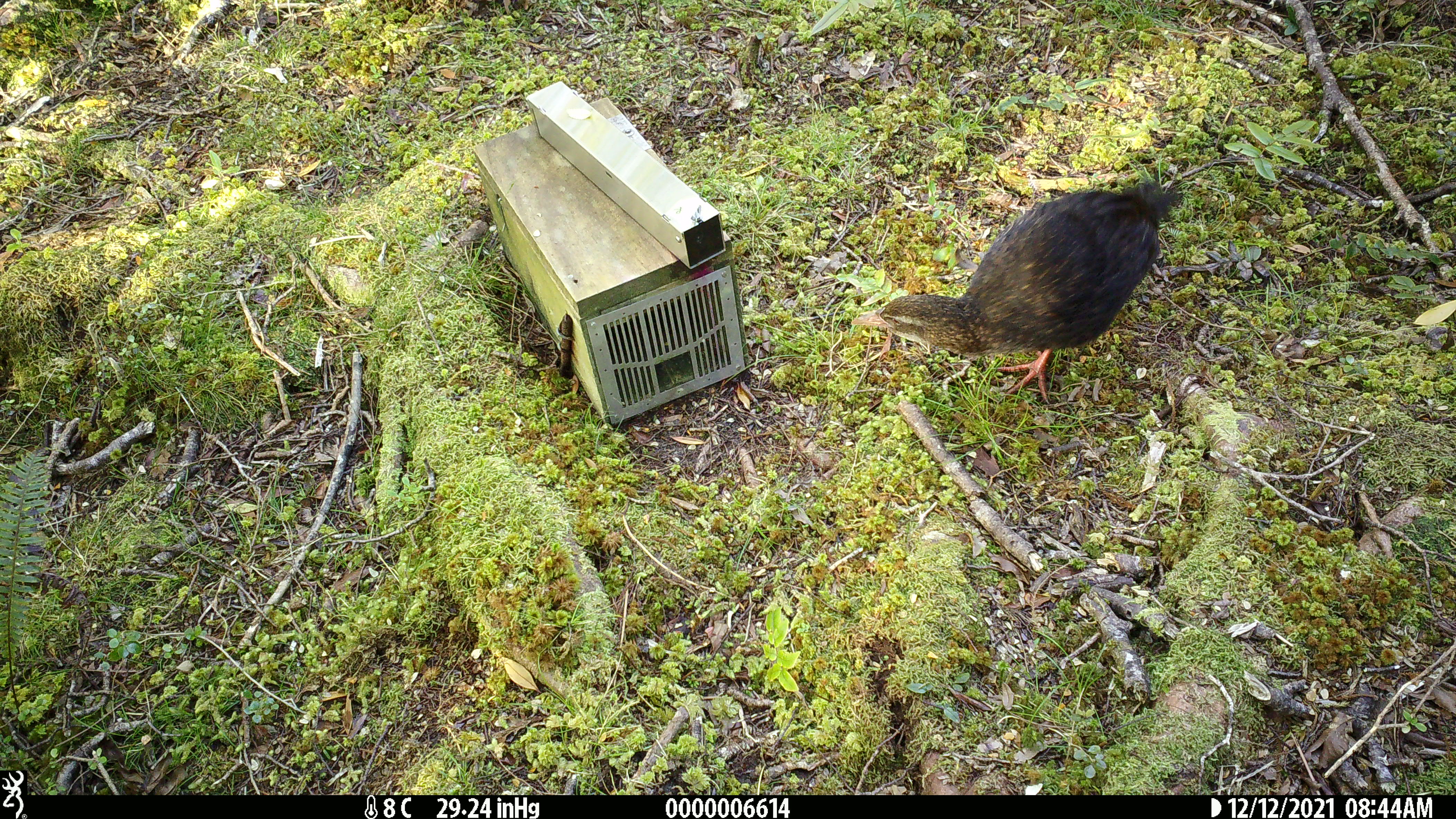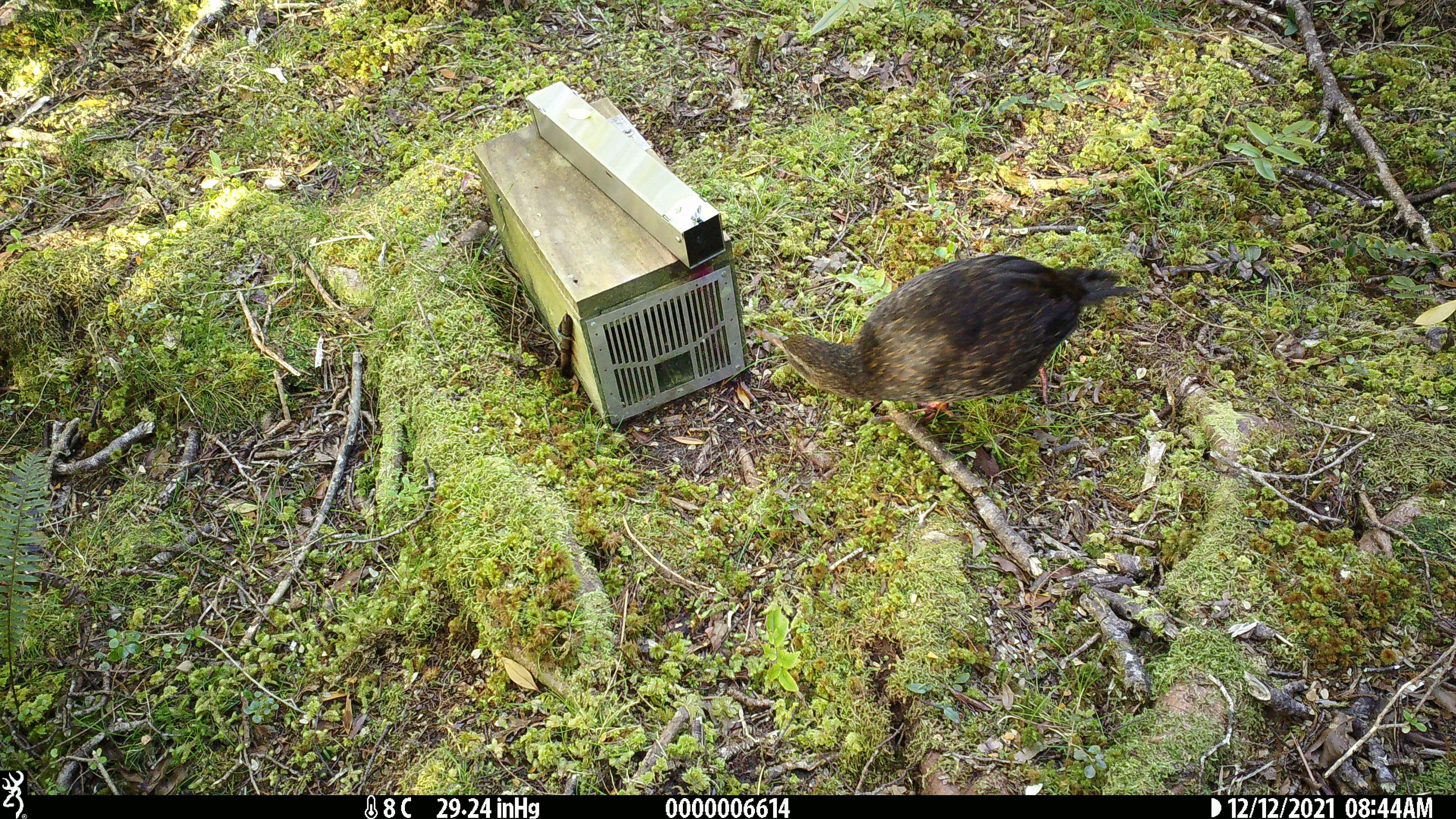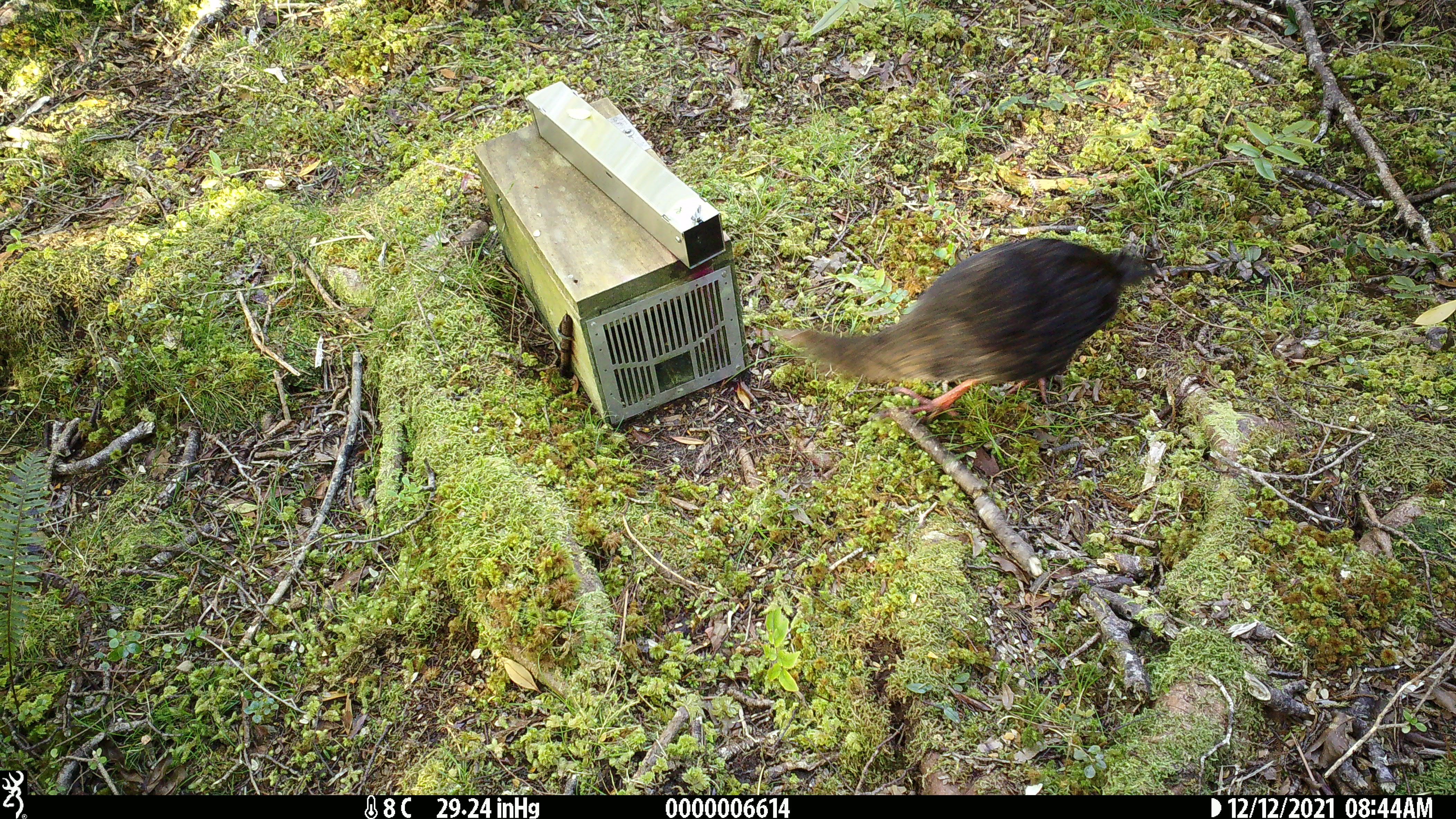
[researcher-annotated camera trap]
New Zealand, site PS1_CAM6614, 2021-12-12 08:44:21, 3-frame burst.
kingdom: Animalia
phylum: Chordata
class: Aves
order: Gruiformes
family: Rallidae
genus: Gallirallus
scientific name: Gallirallus australis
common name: weka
Weka (Gallirallus australis).